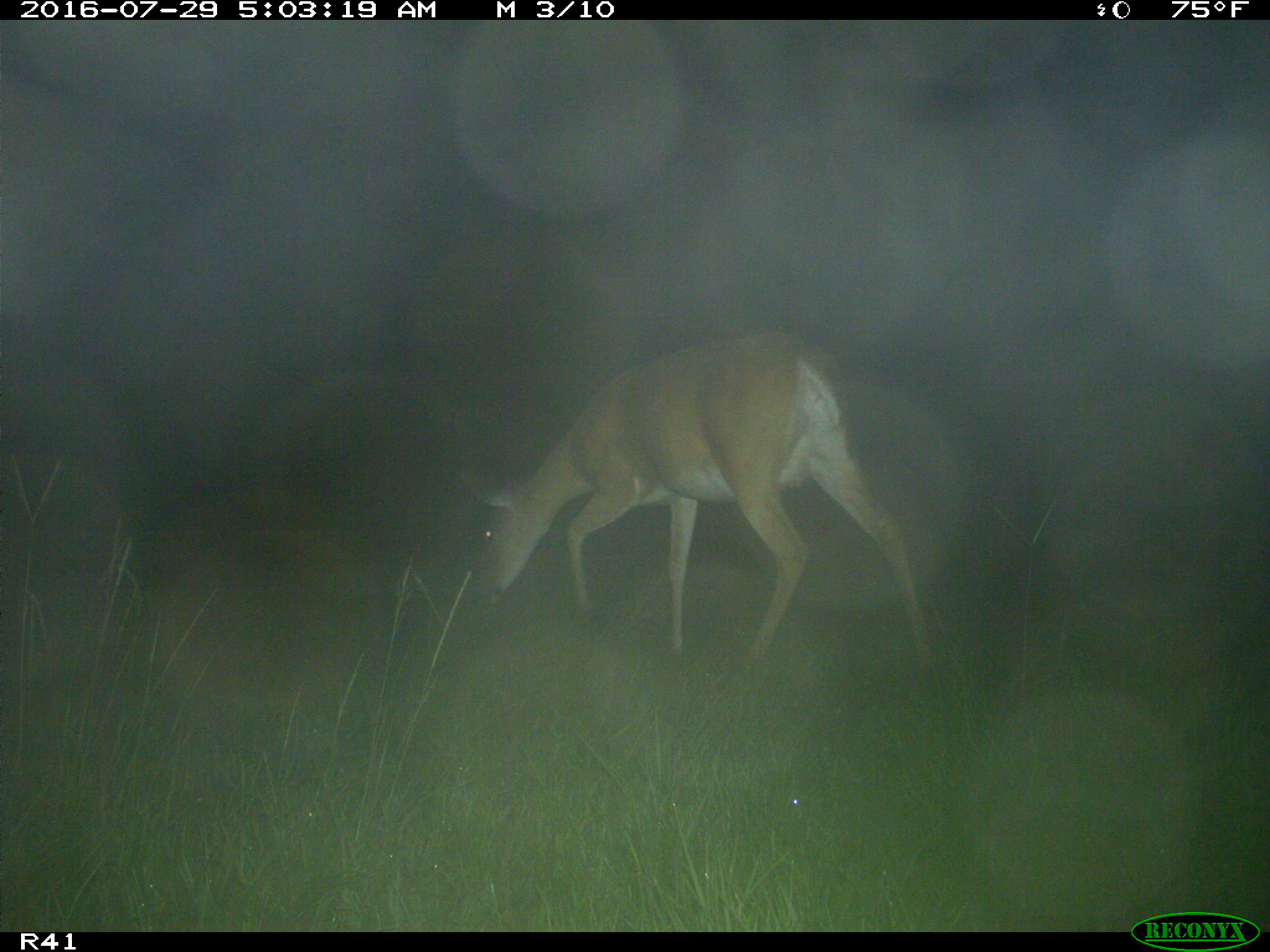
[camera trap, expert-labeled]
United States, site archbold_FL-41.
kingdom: Animalia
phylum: Chordata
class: Mammalia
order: Artiodactyla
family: Cervidae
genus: Odocoileus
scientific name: Odocoileus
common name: deer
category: unidentified deer